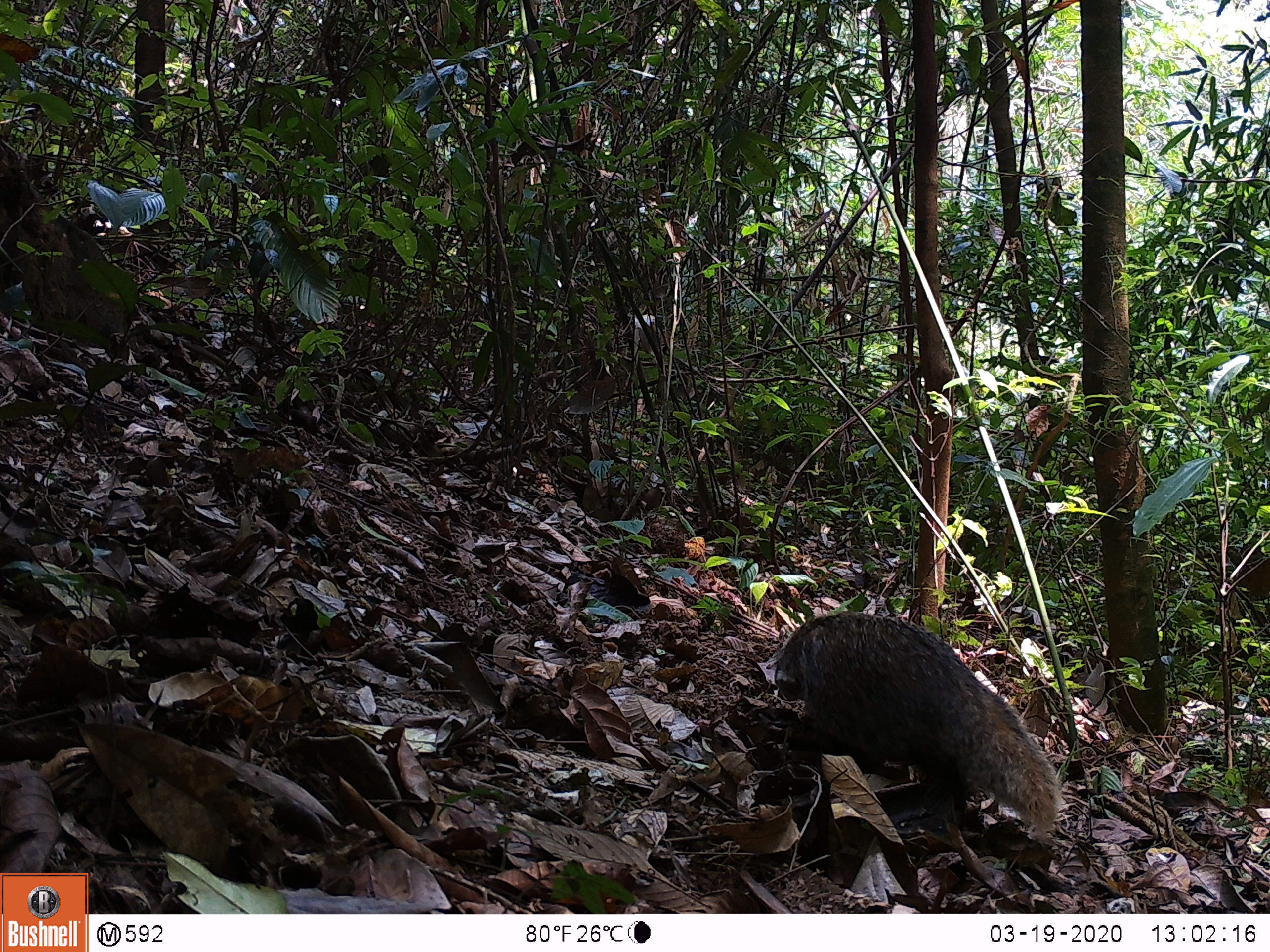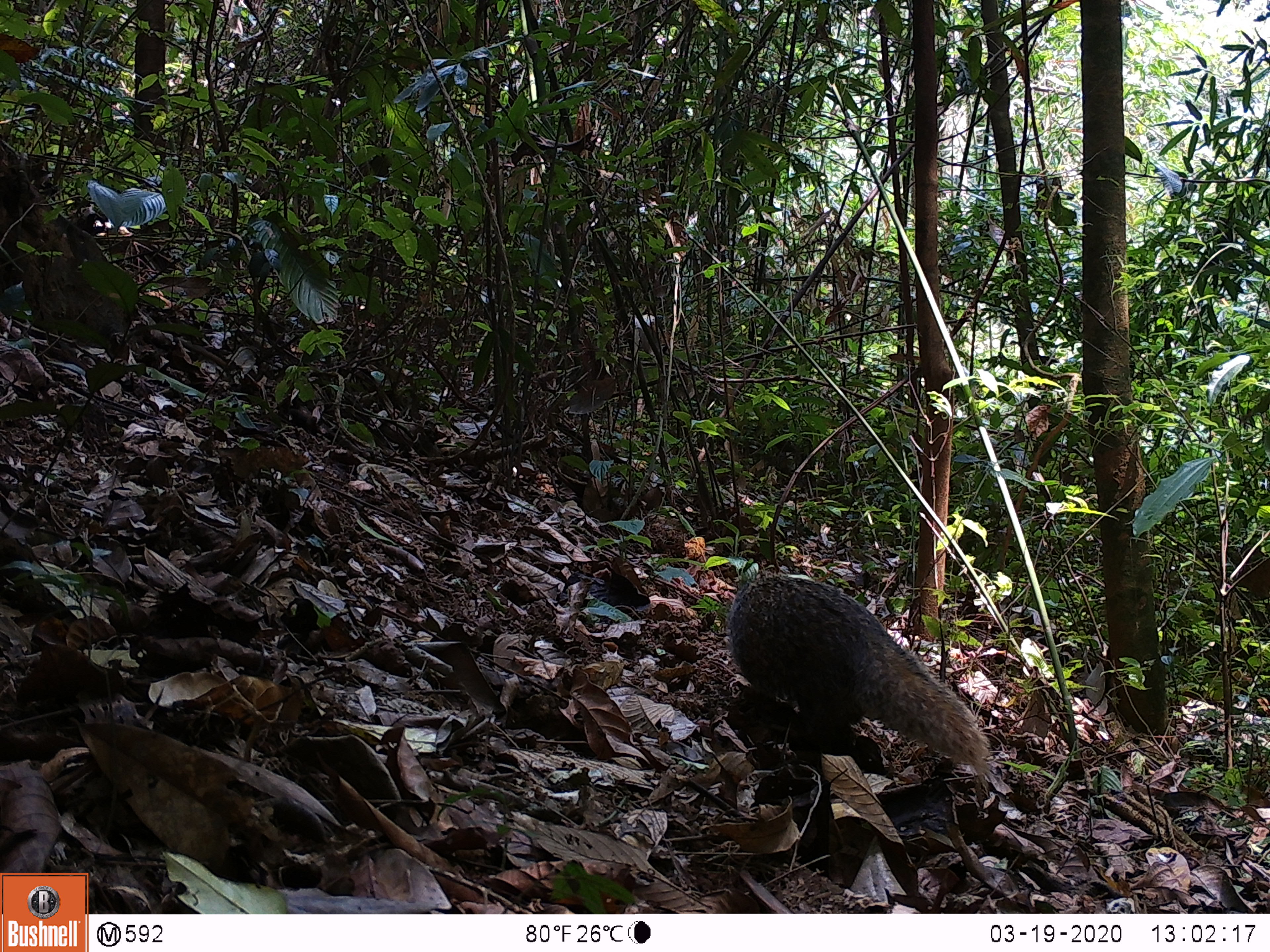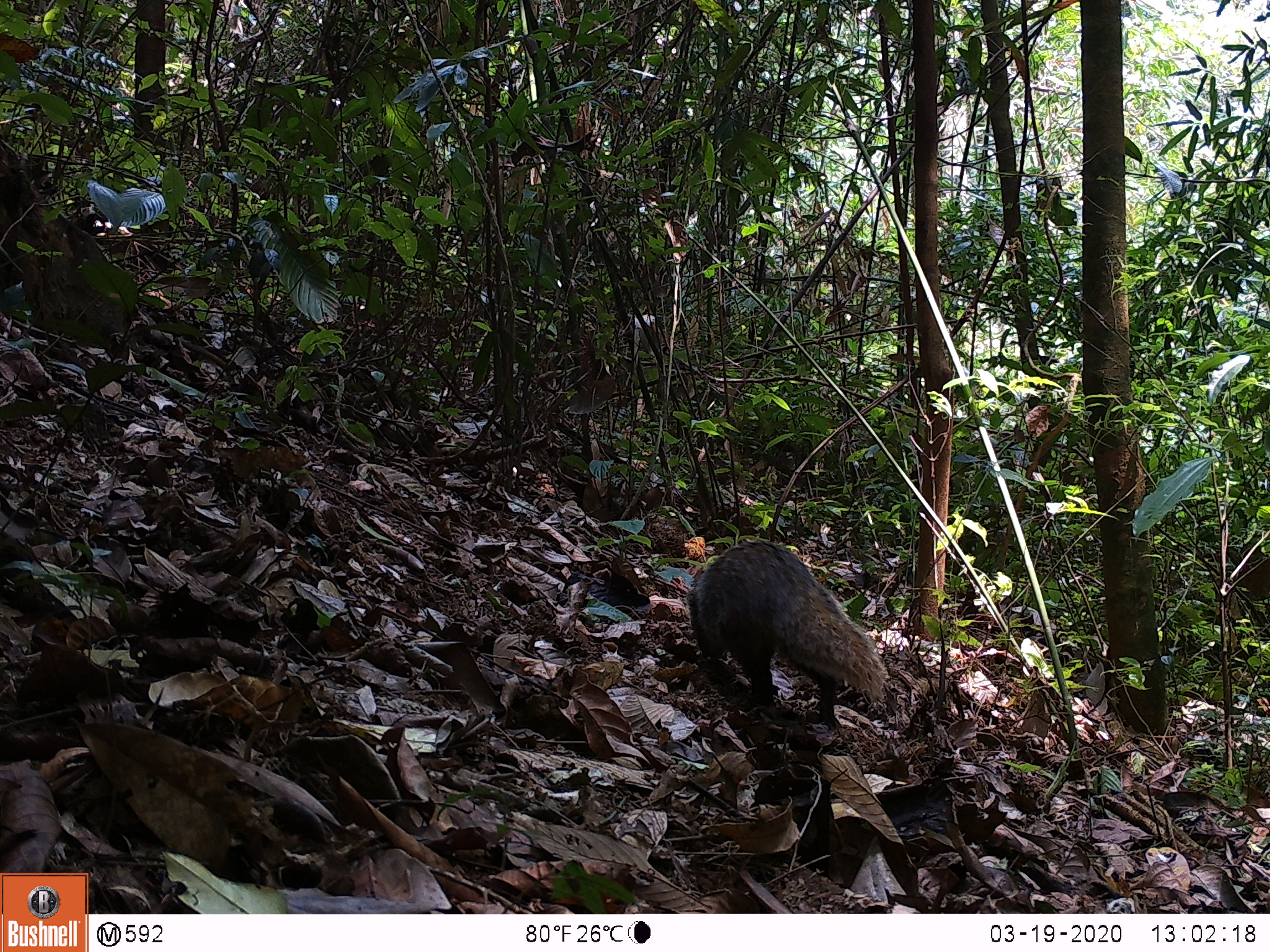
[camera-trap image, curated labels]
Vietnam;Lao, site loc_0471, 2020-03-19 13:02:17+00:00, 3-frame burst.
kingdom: Animalia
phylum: Chordata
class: Mammalia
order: Carnivora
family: Herpestidae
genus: Urva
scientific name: Urva urva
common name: crab-eating mongoose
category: crab eating mongoose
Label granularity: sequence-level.